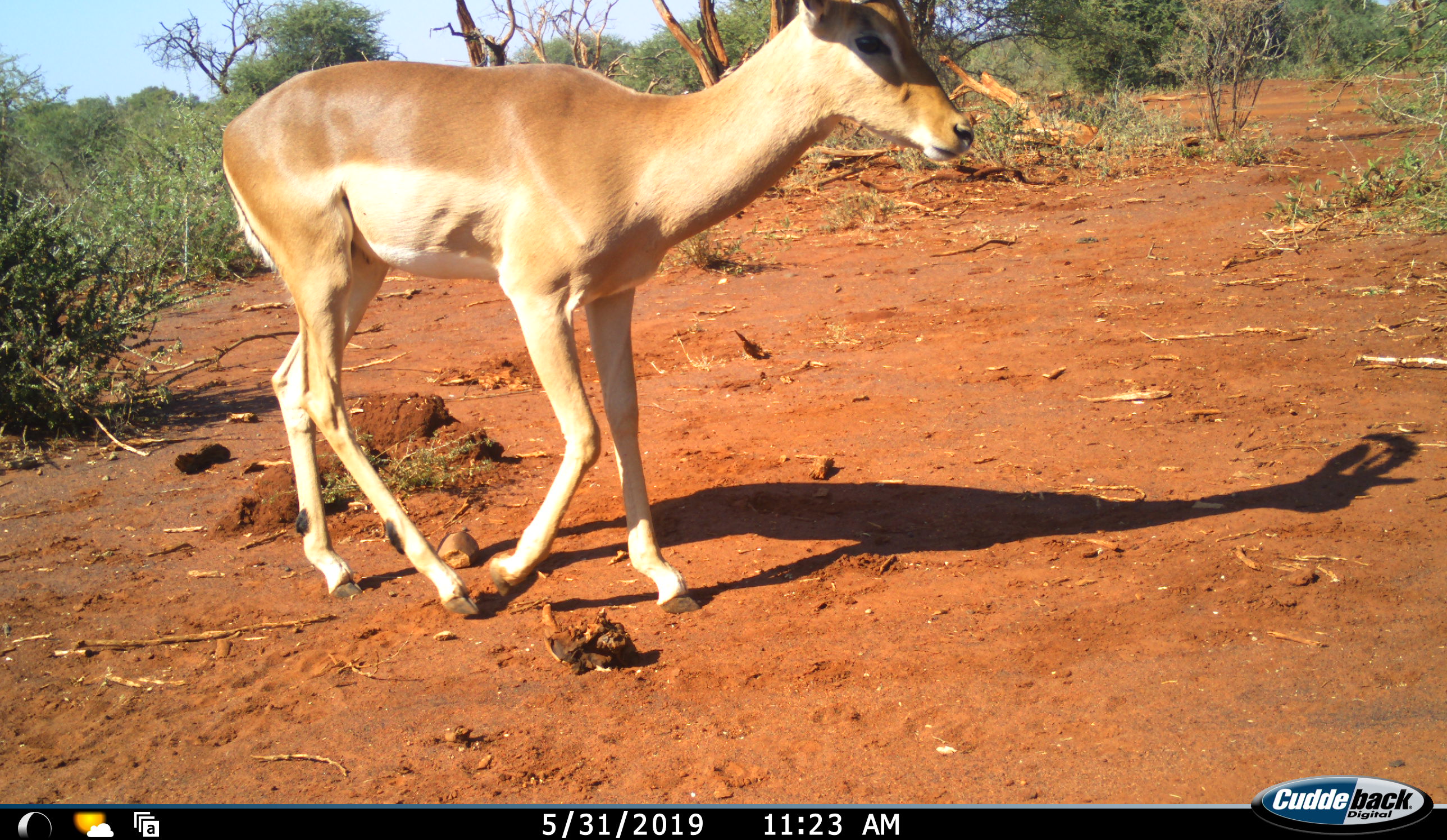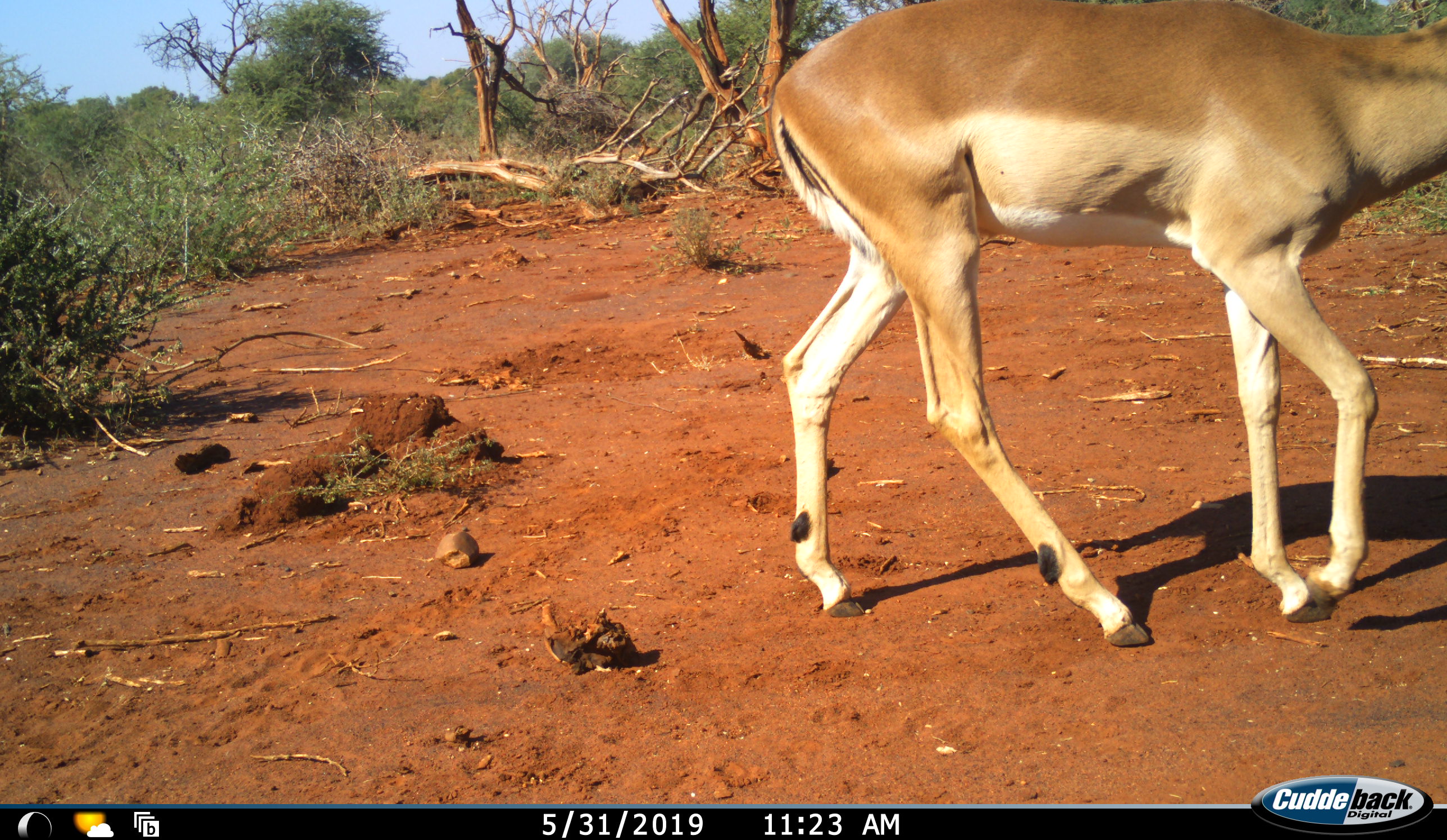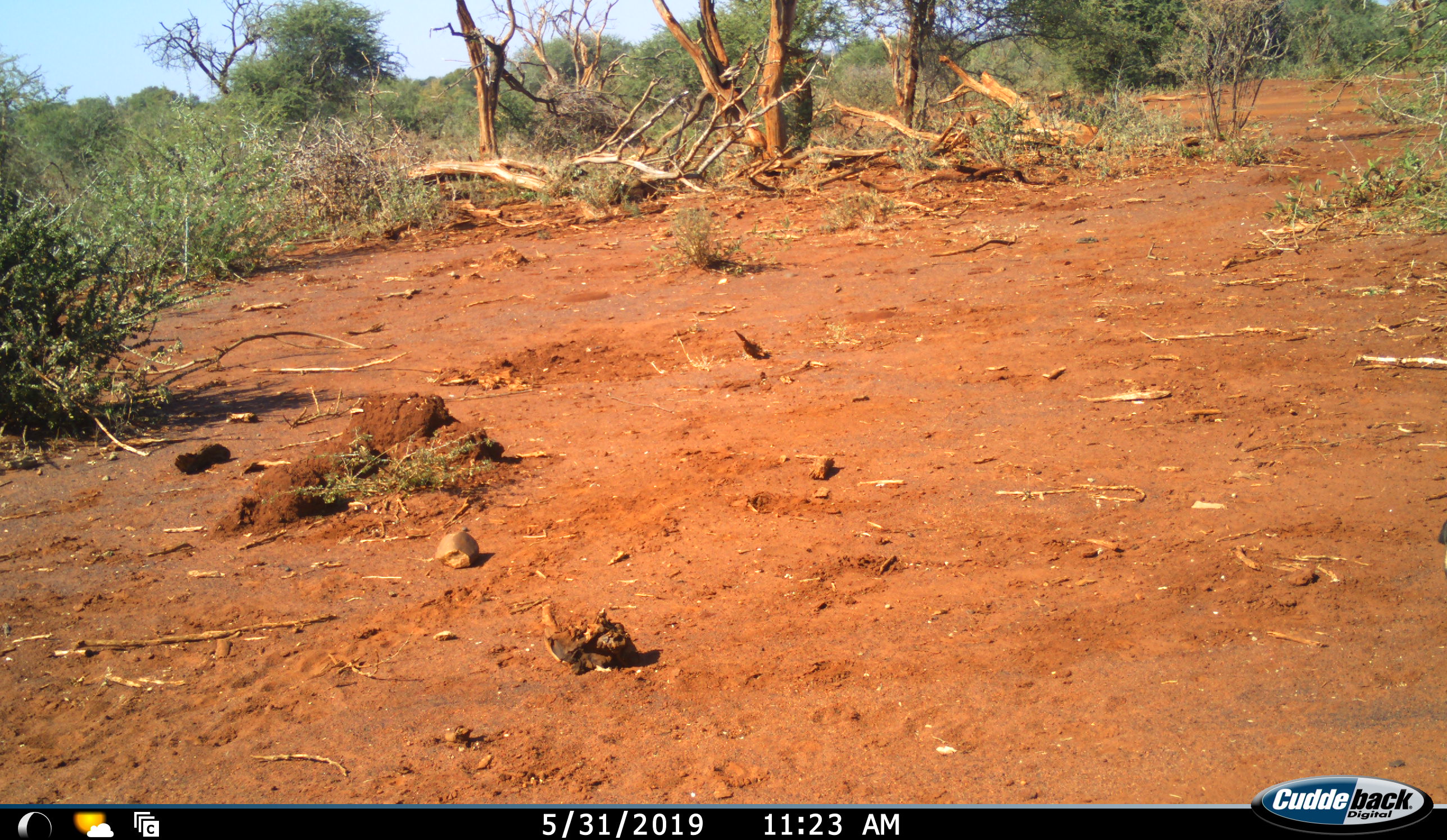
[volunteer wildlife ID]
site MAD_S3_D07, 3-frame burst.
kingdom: Animalia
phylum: Chordata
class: Mammalia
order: Artiodactyla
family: Bovidae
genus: Aepyceros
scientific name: Aepyceros melampus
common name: impala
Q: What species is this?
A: Impala (Aepyceros melampus).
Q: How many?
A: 1.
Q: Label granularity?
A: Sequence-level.